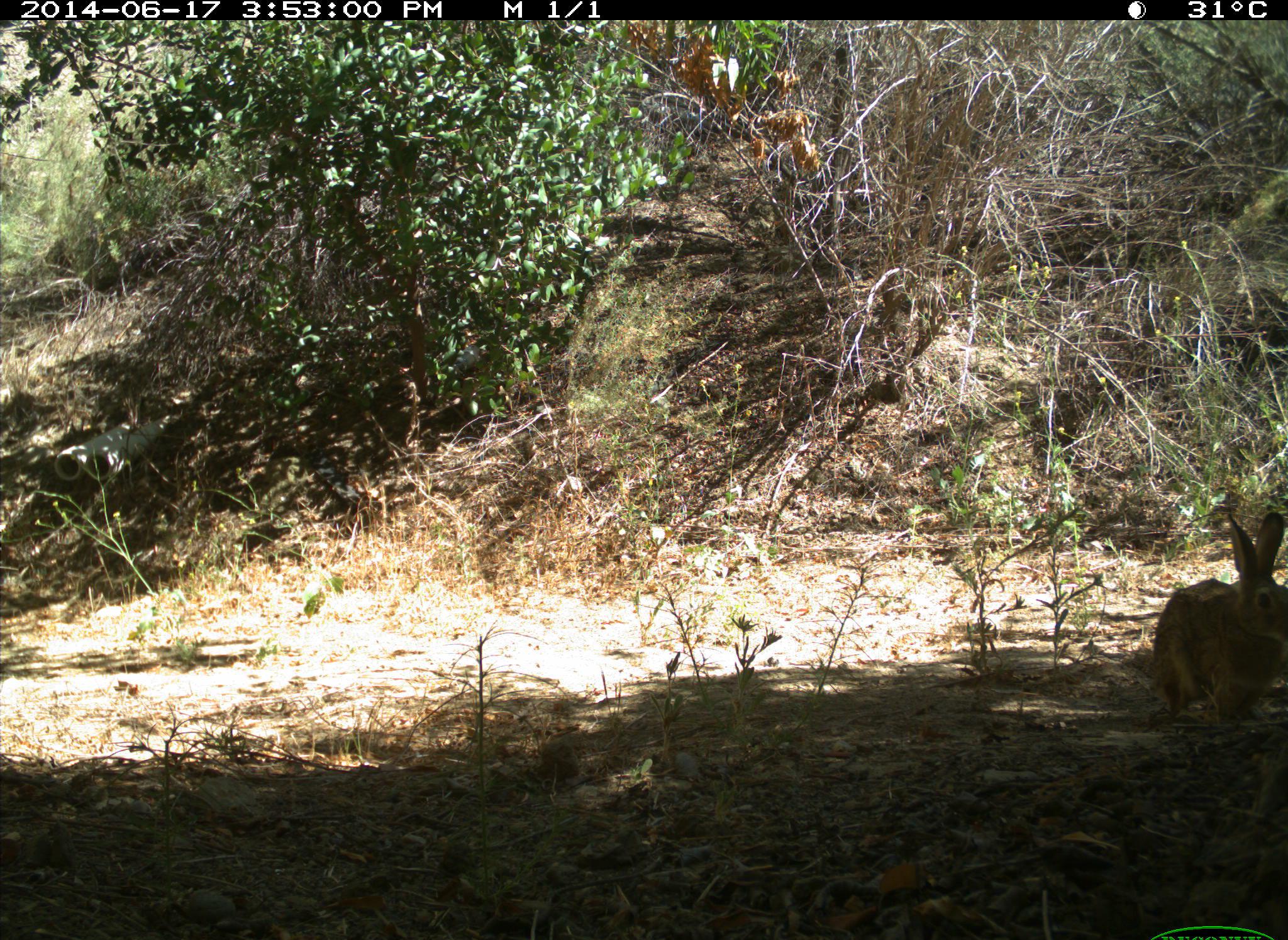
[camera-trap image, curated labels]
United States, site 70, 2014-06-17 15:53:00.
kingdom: Animalia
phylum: Chordata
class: Mammalia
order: Lagomorpha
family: Leporidae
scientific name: Leporidae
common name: rabbits and hares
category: rabbit